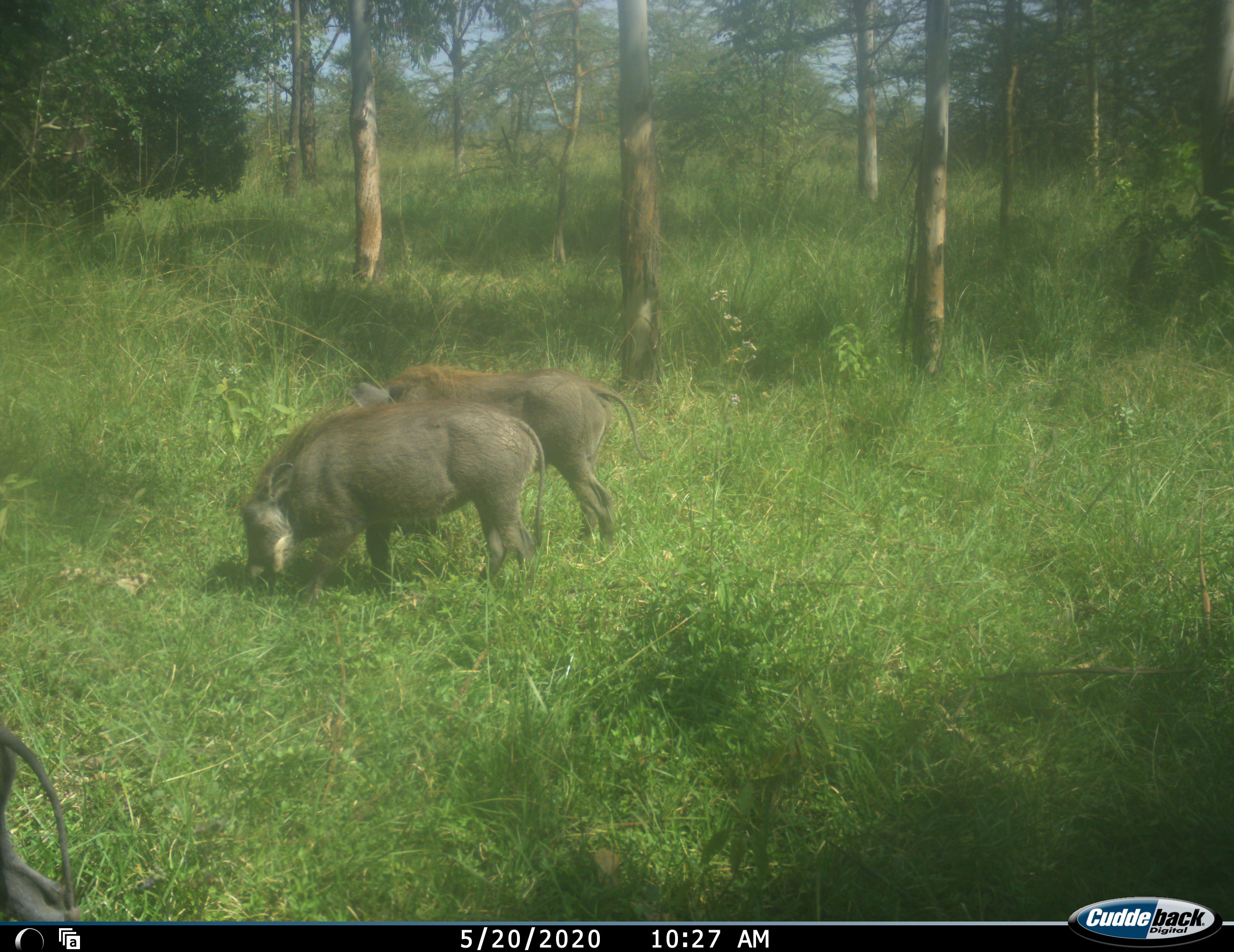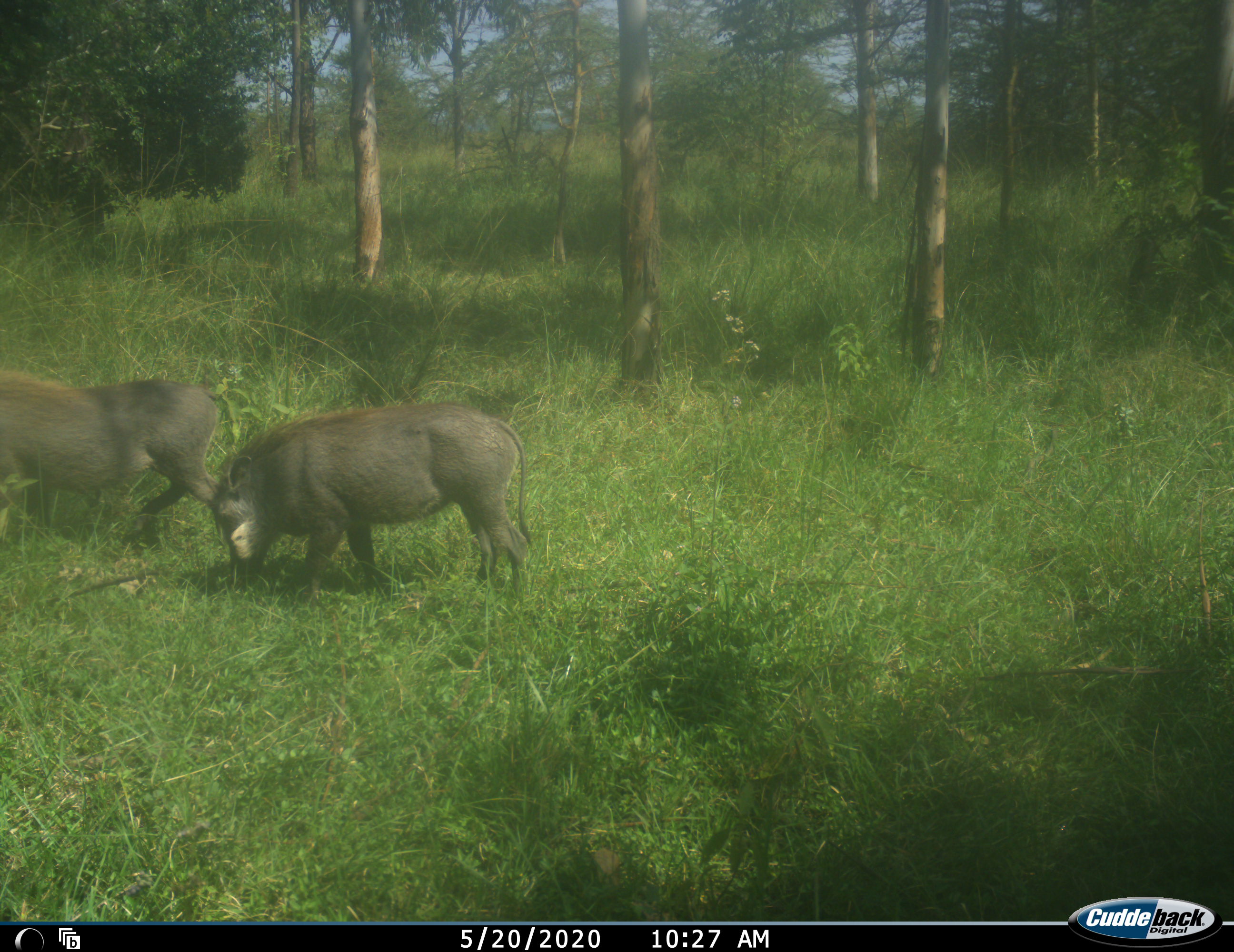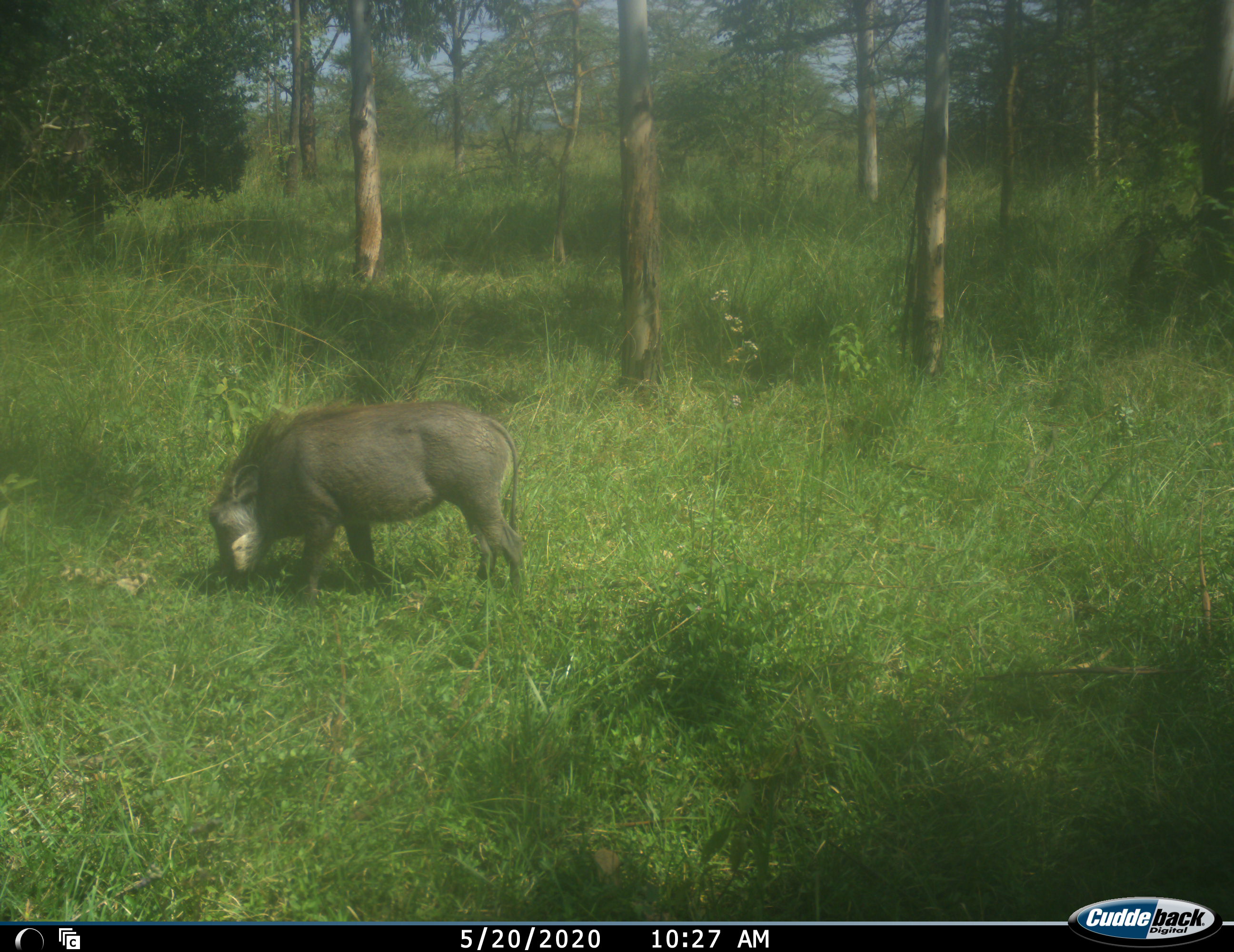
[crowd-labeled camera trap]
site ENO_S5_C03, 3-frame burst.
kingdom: Animalia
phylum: Chordata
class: Mammalia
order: Artiodactyla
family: Suidae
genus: Phacochoerus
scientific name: Phacochoerus africanus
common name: warthog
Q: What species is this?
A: Warthog (Phacochoerus africanus).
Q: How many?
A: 3.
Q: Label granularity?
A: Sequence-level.